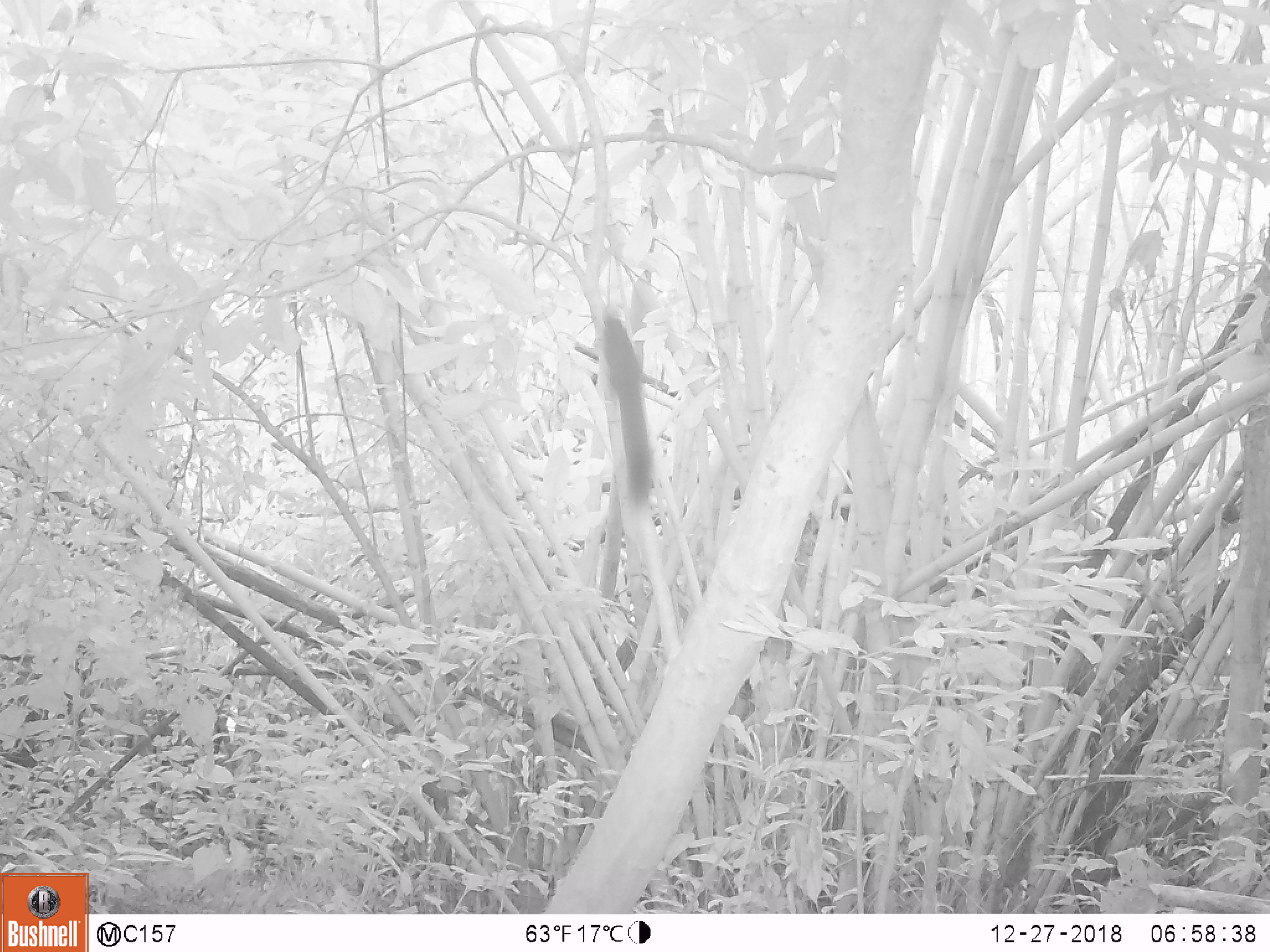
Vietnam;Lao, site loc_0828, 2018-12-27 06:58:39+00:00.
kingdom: Animalia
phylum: Chordata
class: Mammalia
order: Rodentia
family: Sciuridae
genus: Sciurus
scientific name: Sciurus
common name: squirrel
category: unidentified squirrel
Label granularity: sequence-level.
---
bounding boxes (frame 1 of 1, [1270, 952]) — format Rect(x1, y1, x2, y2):
unidentified squirrel: Rect(603, 317, 651, 508)